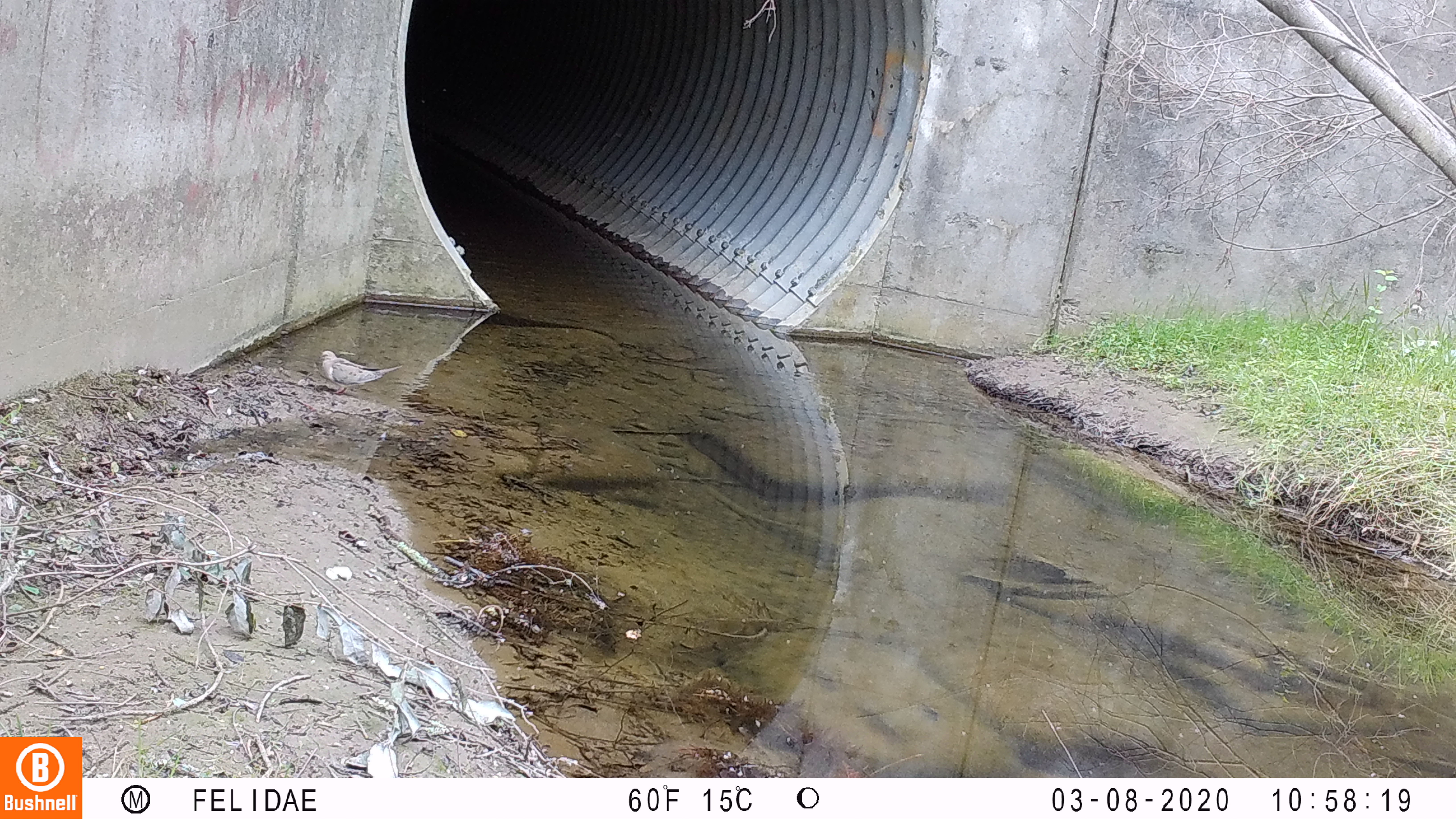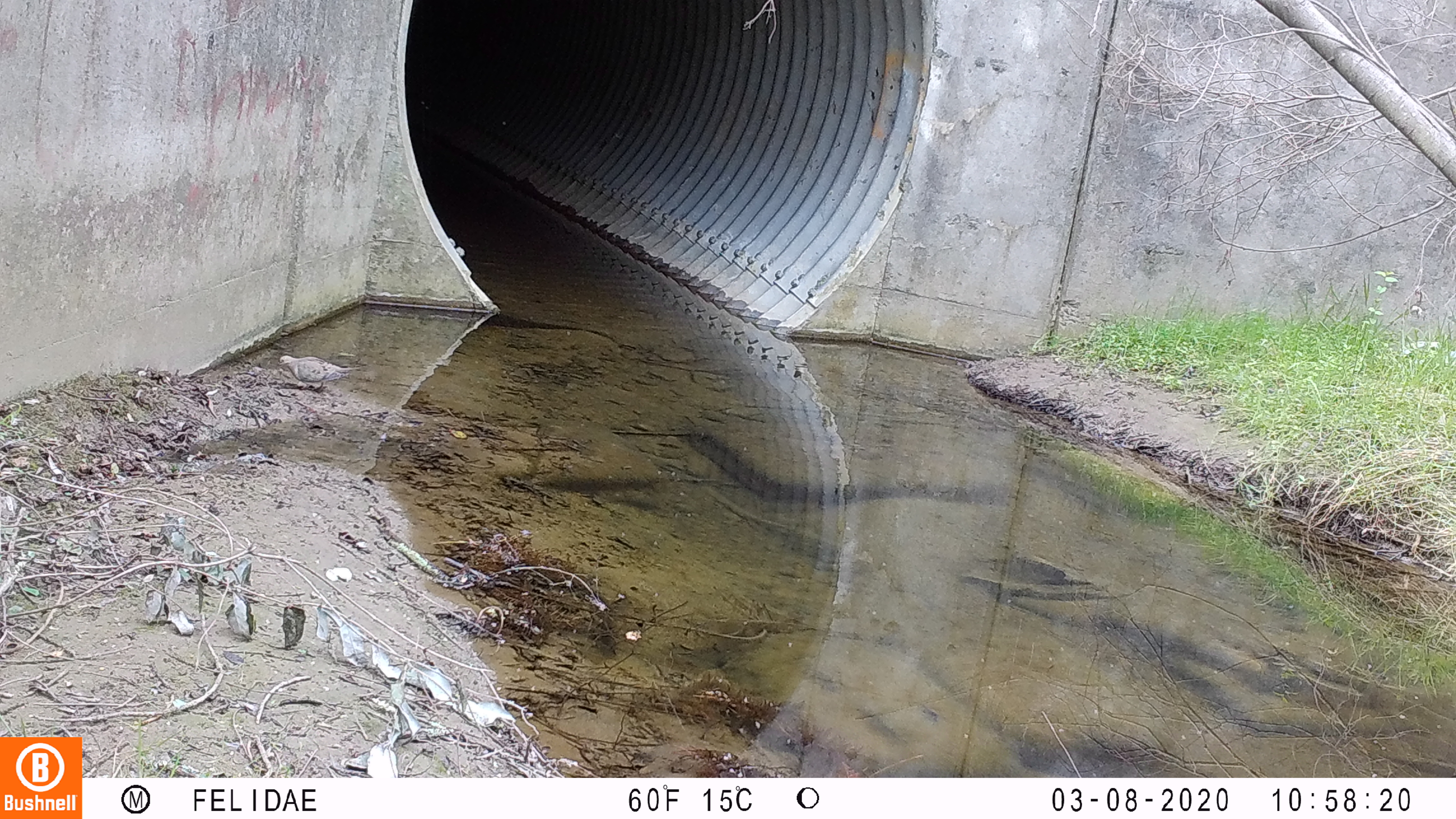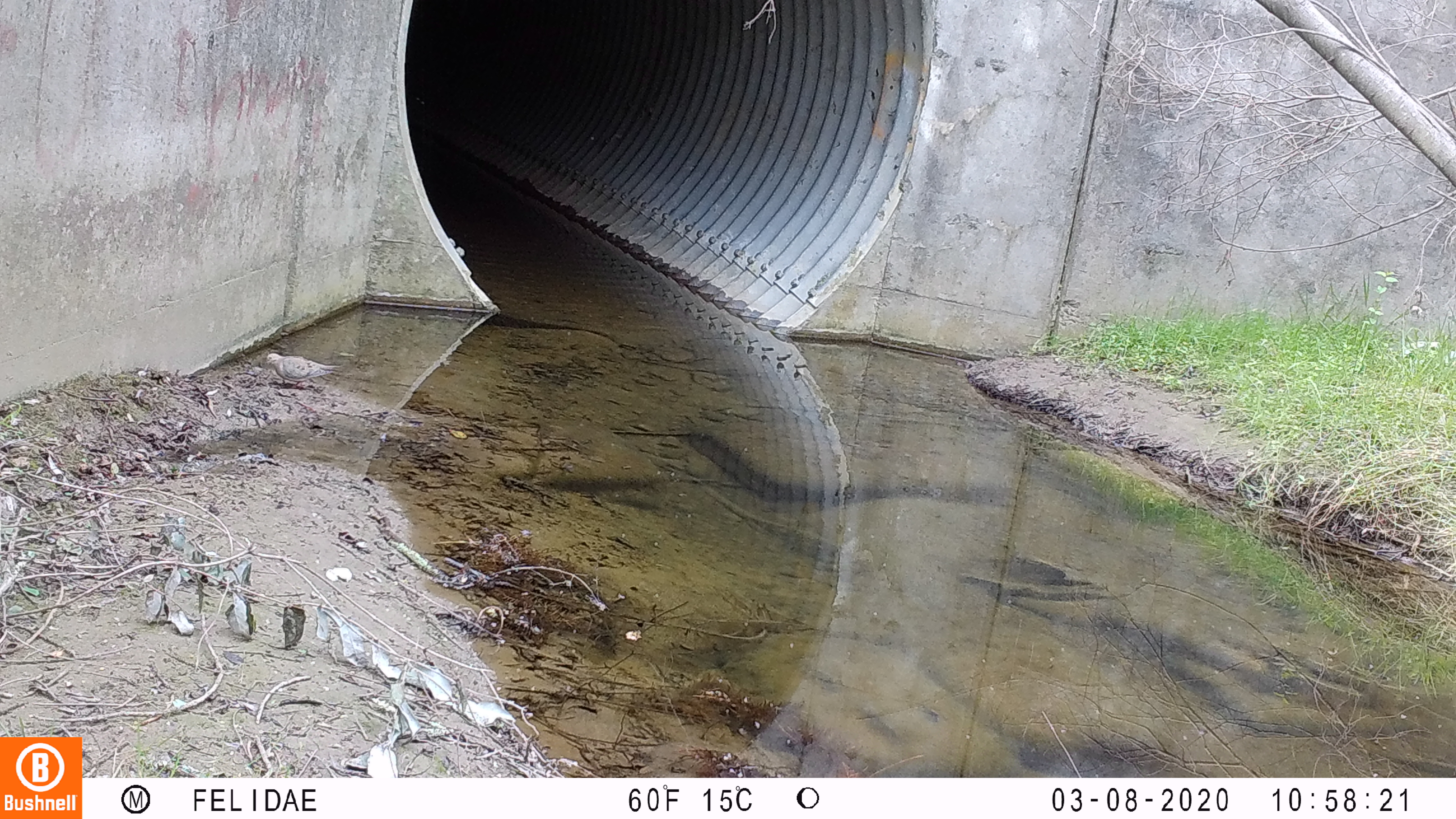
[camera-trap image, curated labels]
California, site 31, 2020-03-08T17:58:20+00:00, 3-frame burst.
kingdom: Animalia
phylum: Chordata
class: Aves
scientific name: Aves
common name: bird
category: unknown bird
Unknown bird (bird) (Aves).